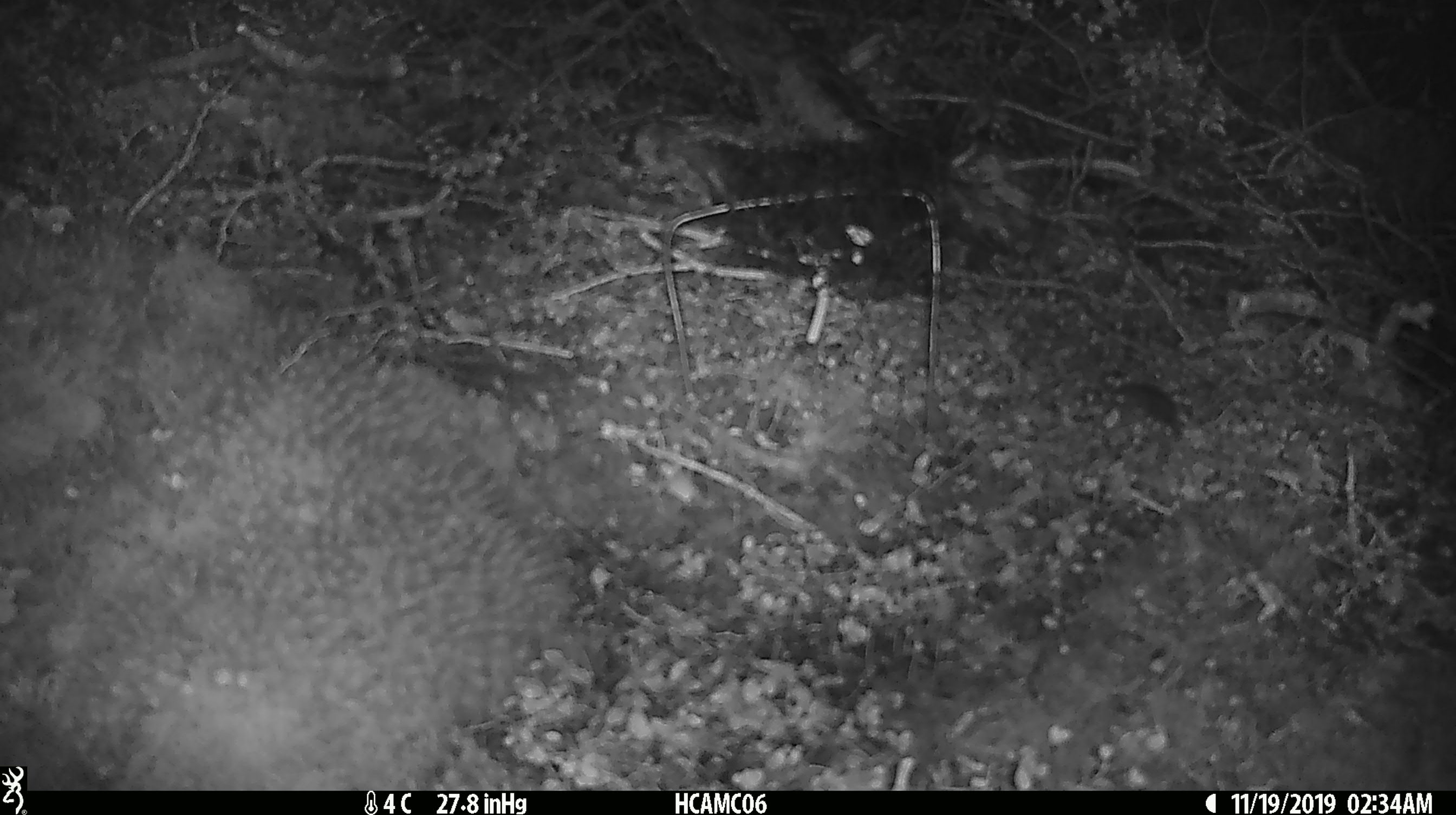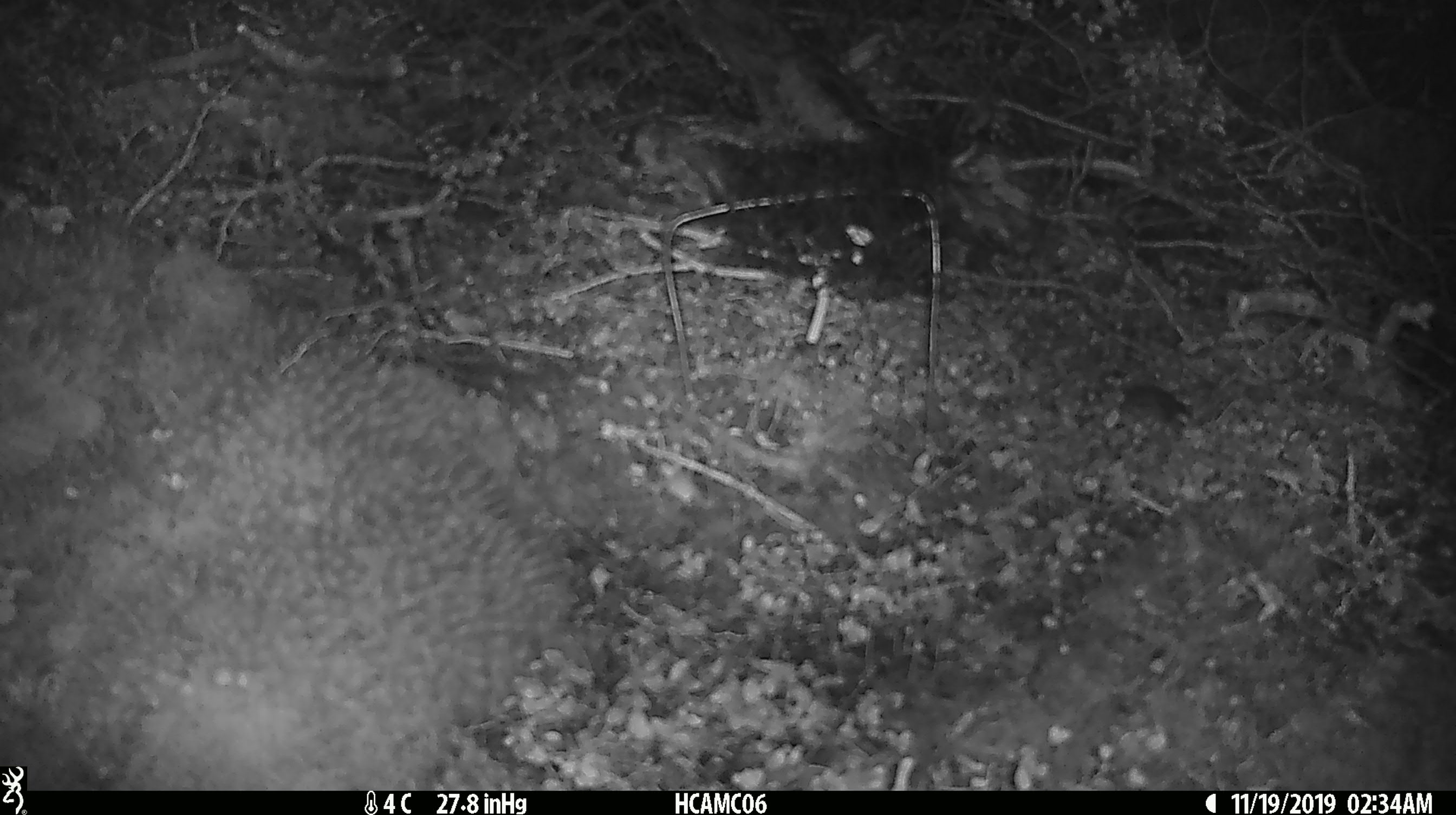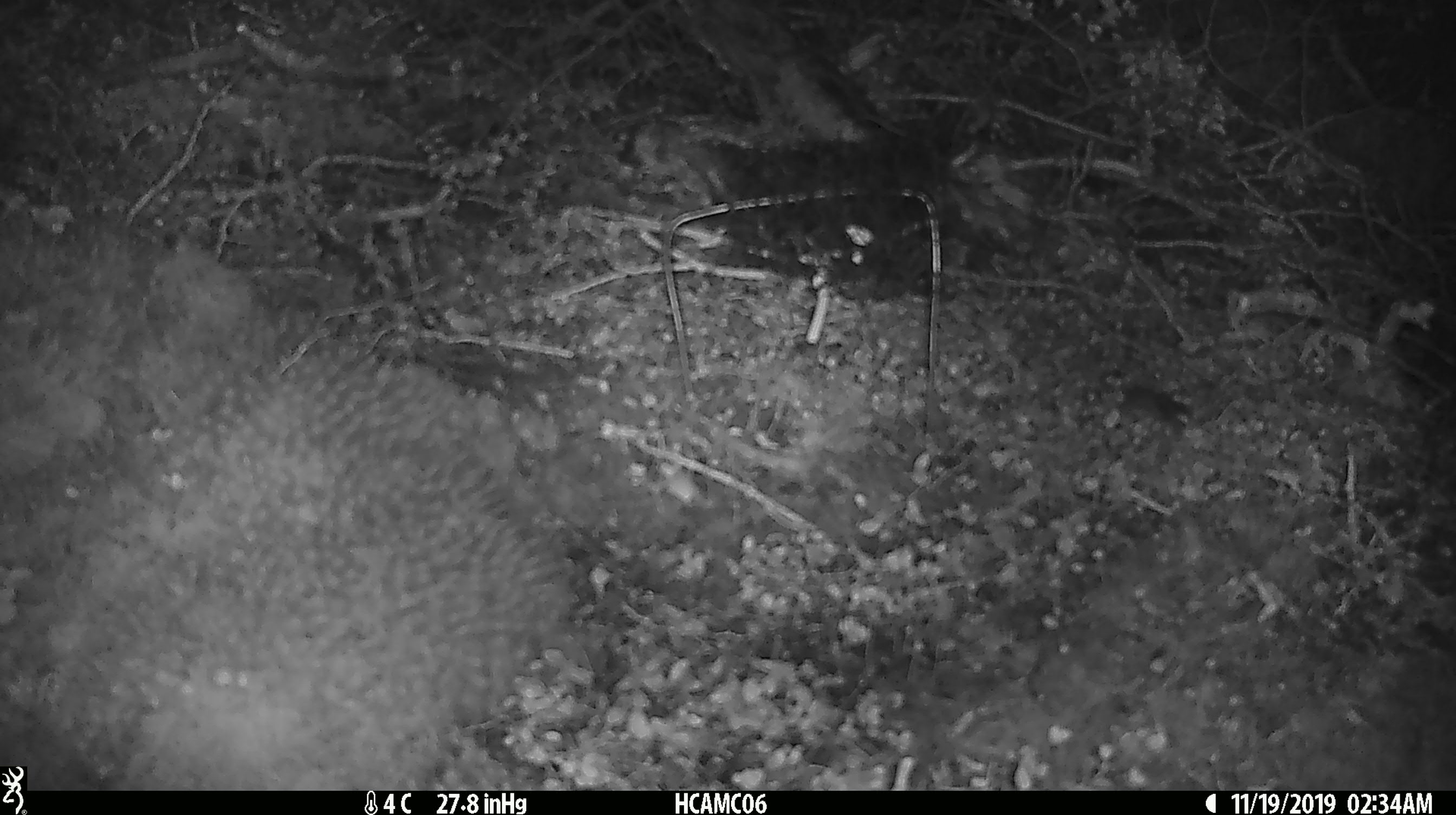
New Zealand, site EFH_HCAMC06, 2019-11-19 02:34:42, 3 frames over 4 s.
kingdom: Animalia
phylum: Chordata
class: Mammalia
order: Rodentia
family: Muridae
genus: Mus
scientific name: Mus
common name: mouse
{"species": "mouse (Mus)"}